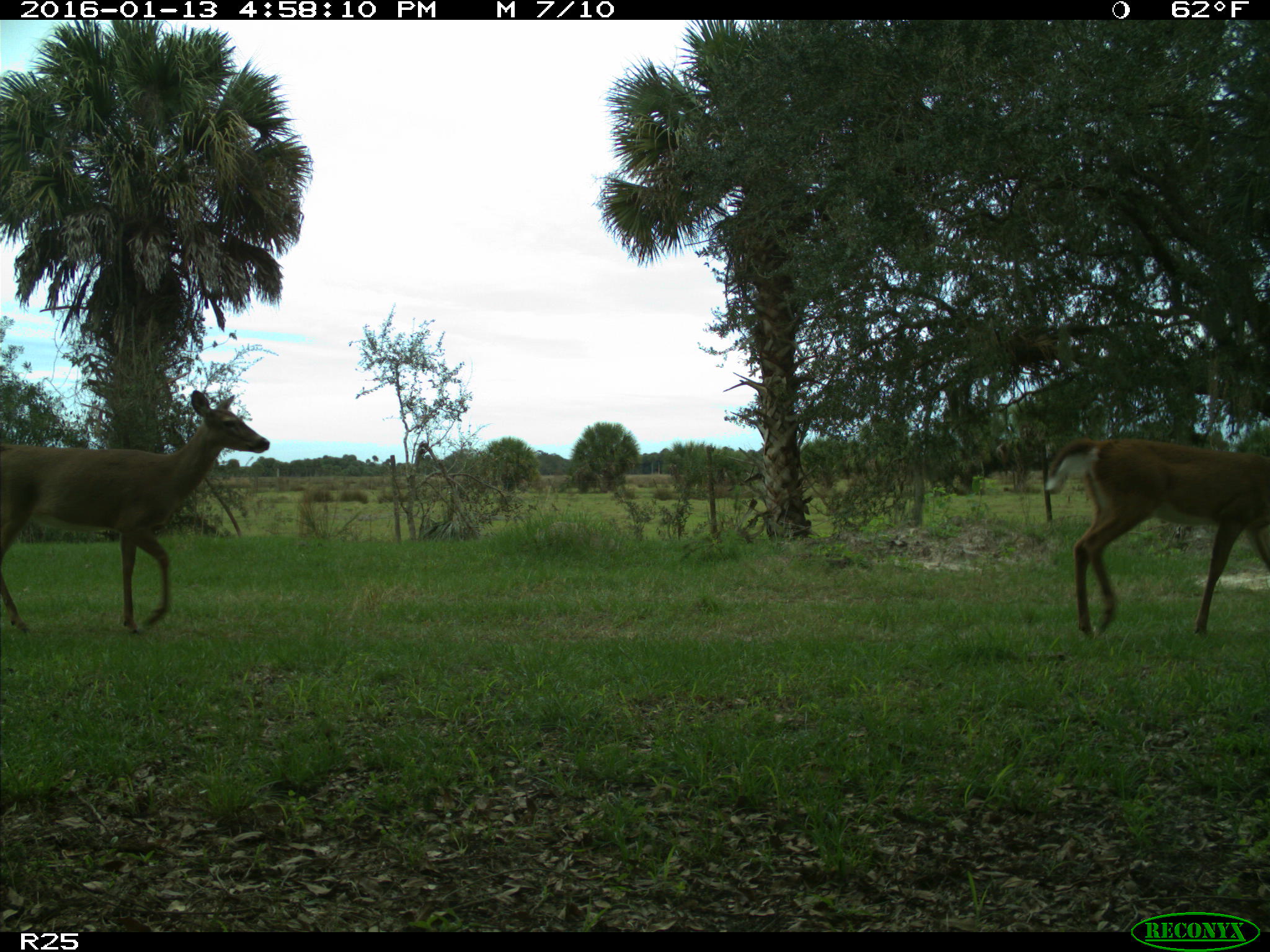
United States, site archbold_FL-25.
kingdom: Animalia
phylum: Chordata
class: Mammalia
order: Artiodactyla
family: Cervidae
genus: Odocoileus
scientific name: Odocoileus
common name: deer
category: unidentified deer